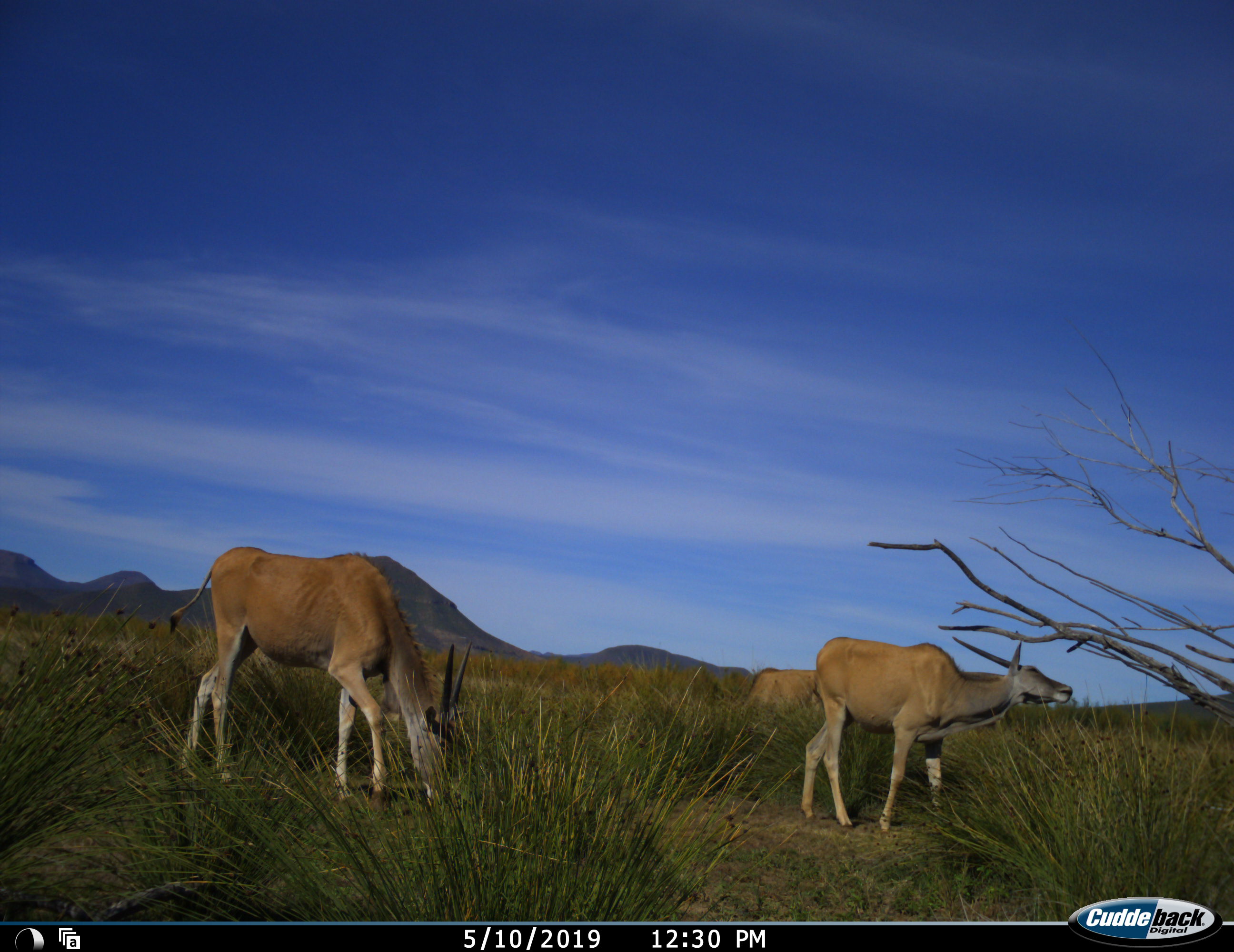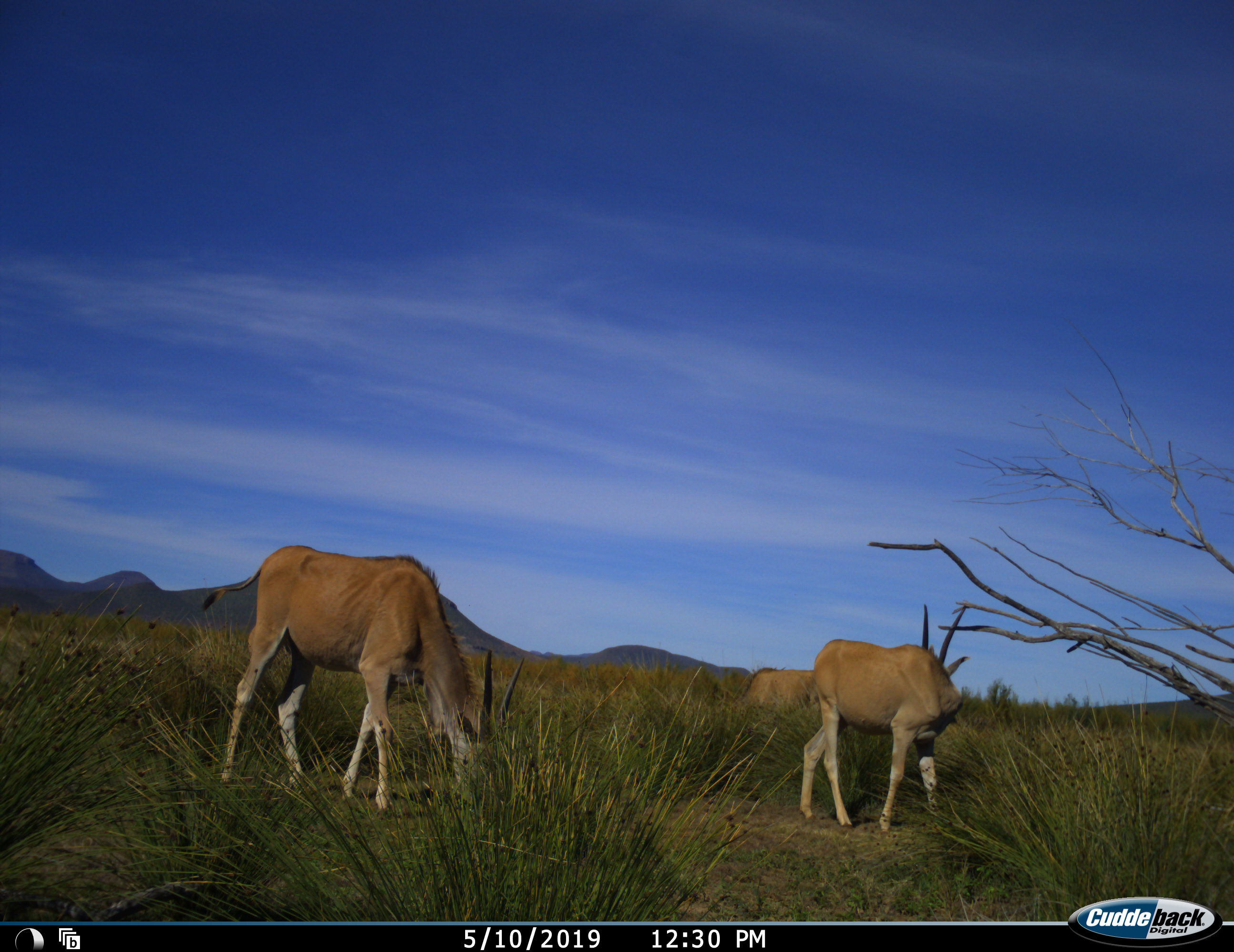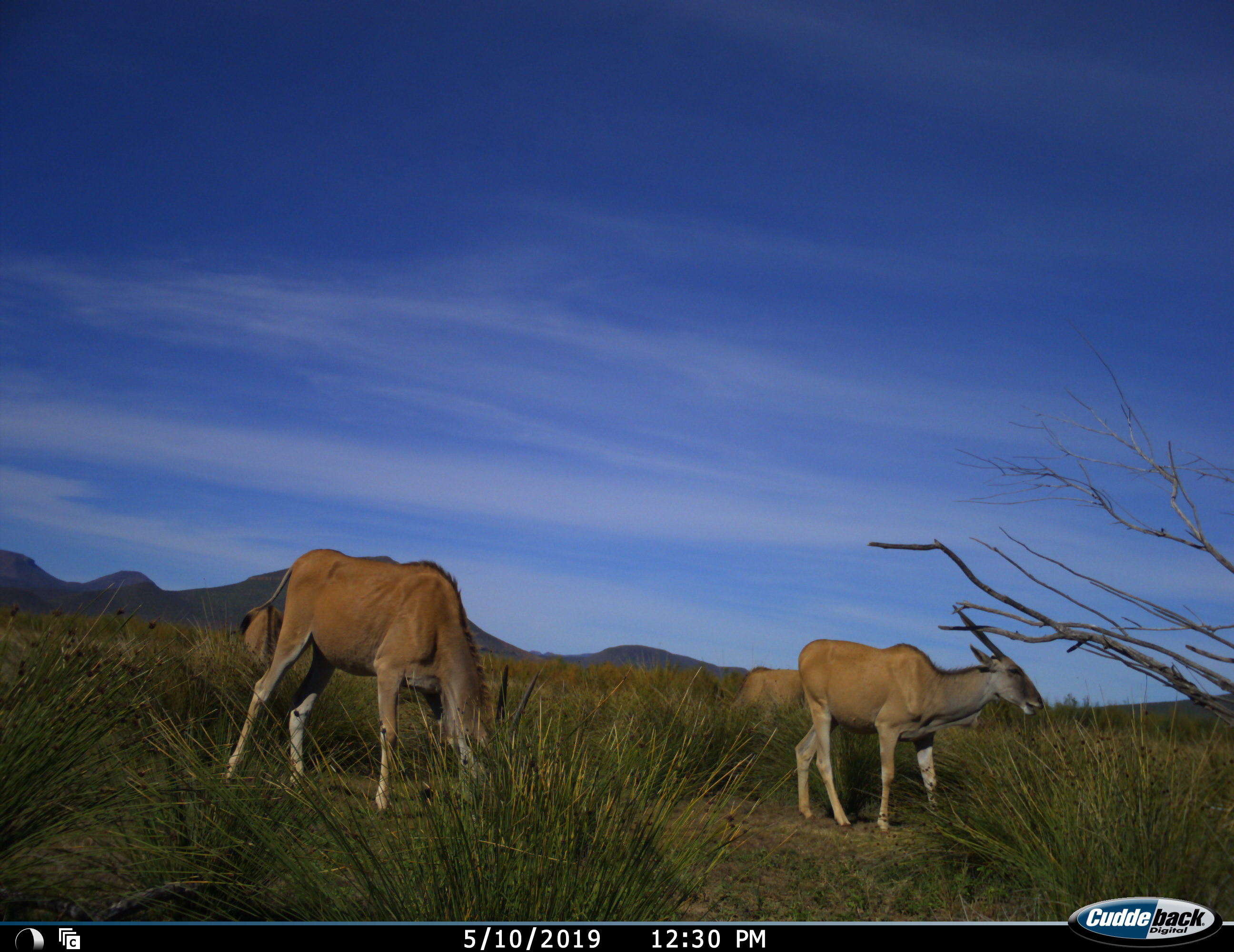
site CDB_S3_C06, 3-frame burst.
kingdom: Animalia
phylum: Chordata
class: Mammalia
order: Artiodactyla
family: Bovidae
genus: Tragelaphus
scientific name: Tragelaphus oryx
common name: eland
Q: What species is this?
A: Eland (Tragelaphus oryx).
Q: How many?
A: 3.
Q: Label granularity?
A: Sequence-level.